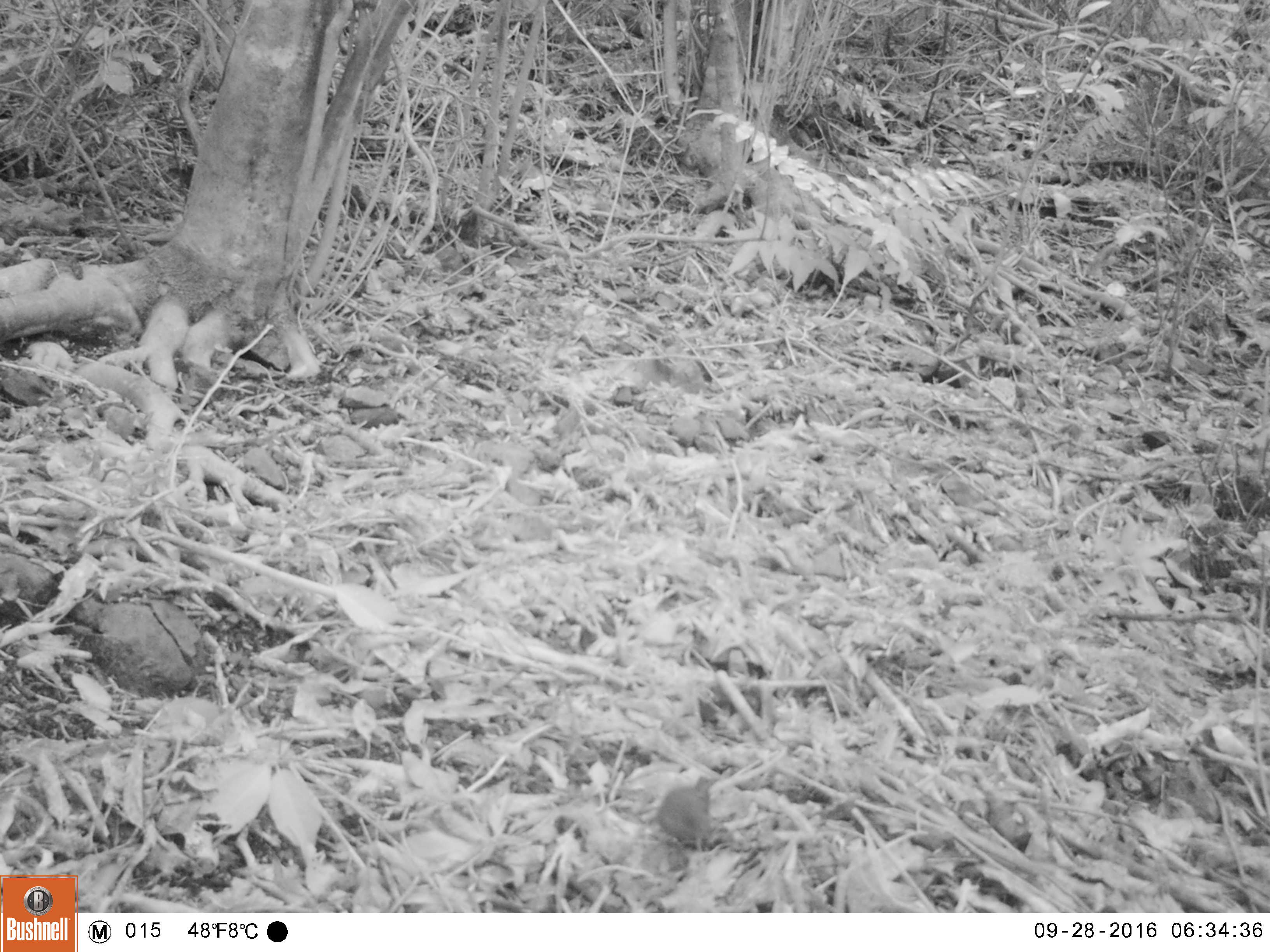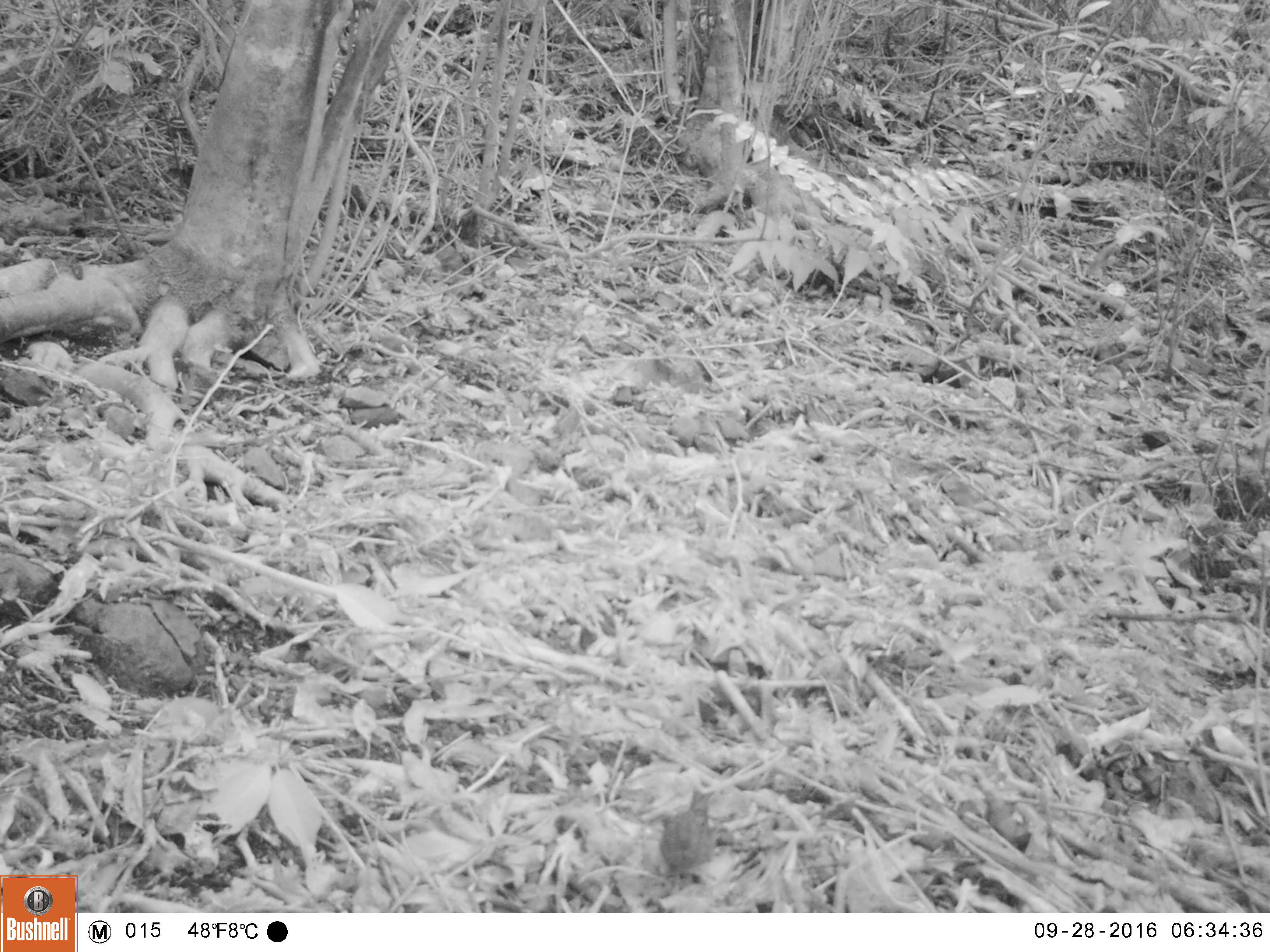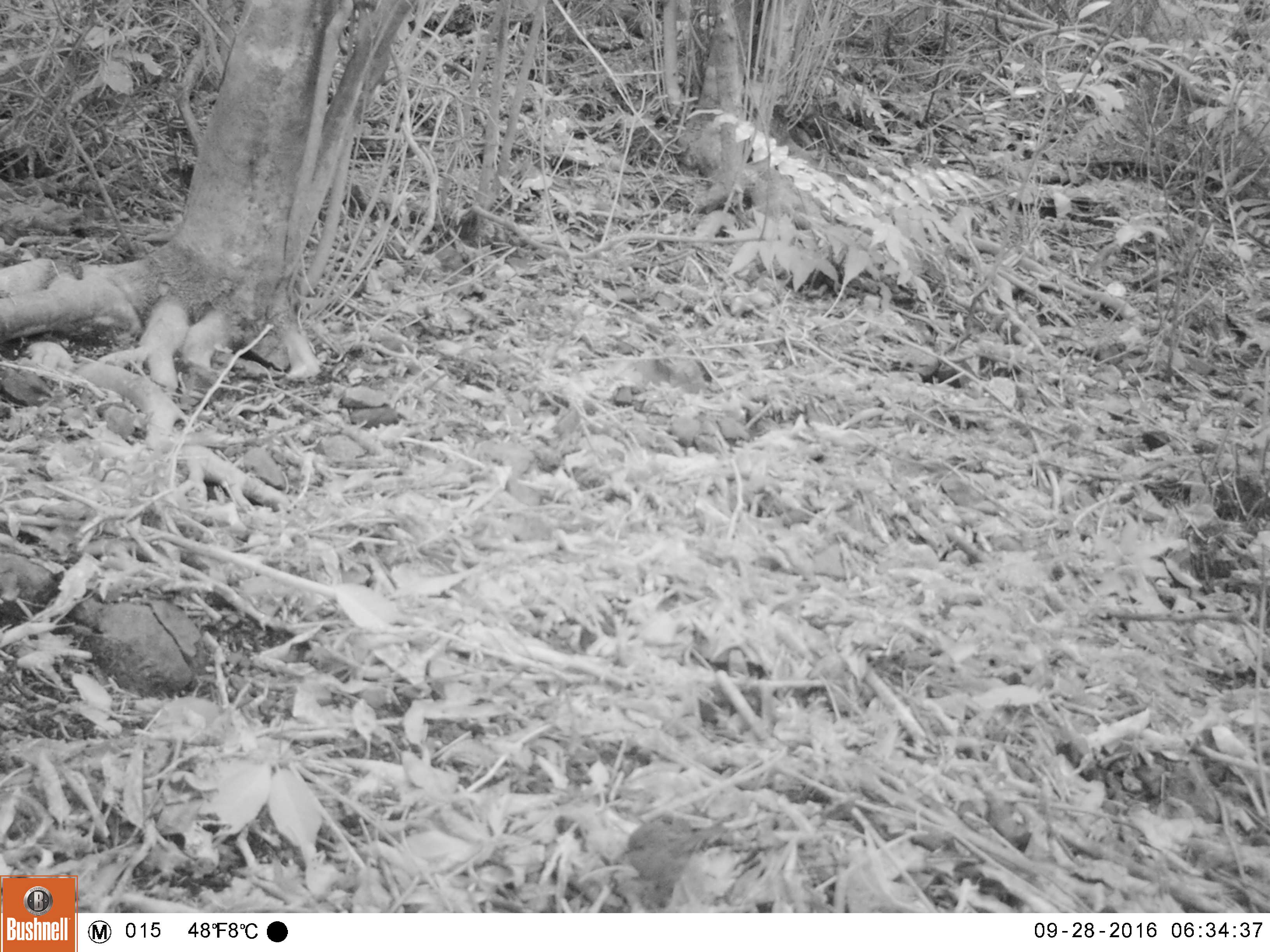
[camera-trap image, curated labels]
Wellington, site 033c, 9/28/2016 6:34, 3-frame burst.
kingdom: Animalia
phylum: Chordata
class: Aves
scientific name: Aves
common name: bird